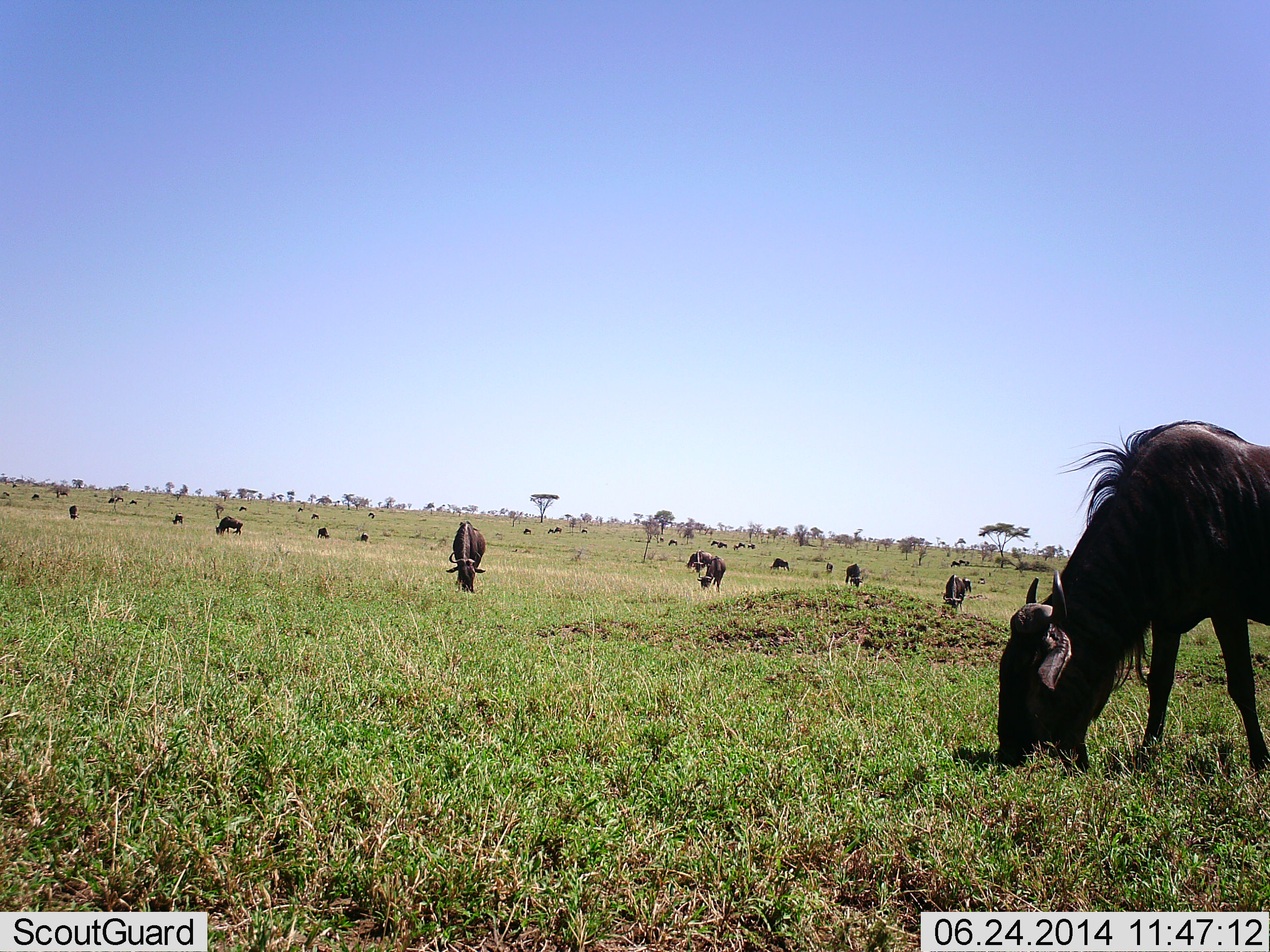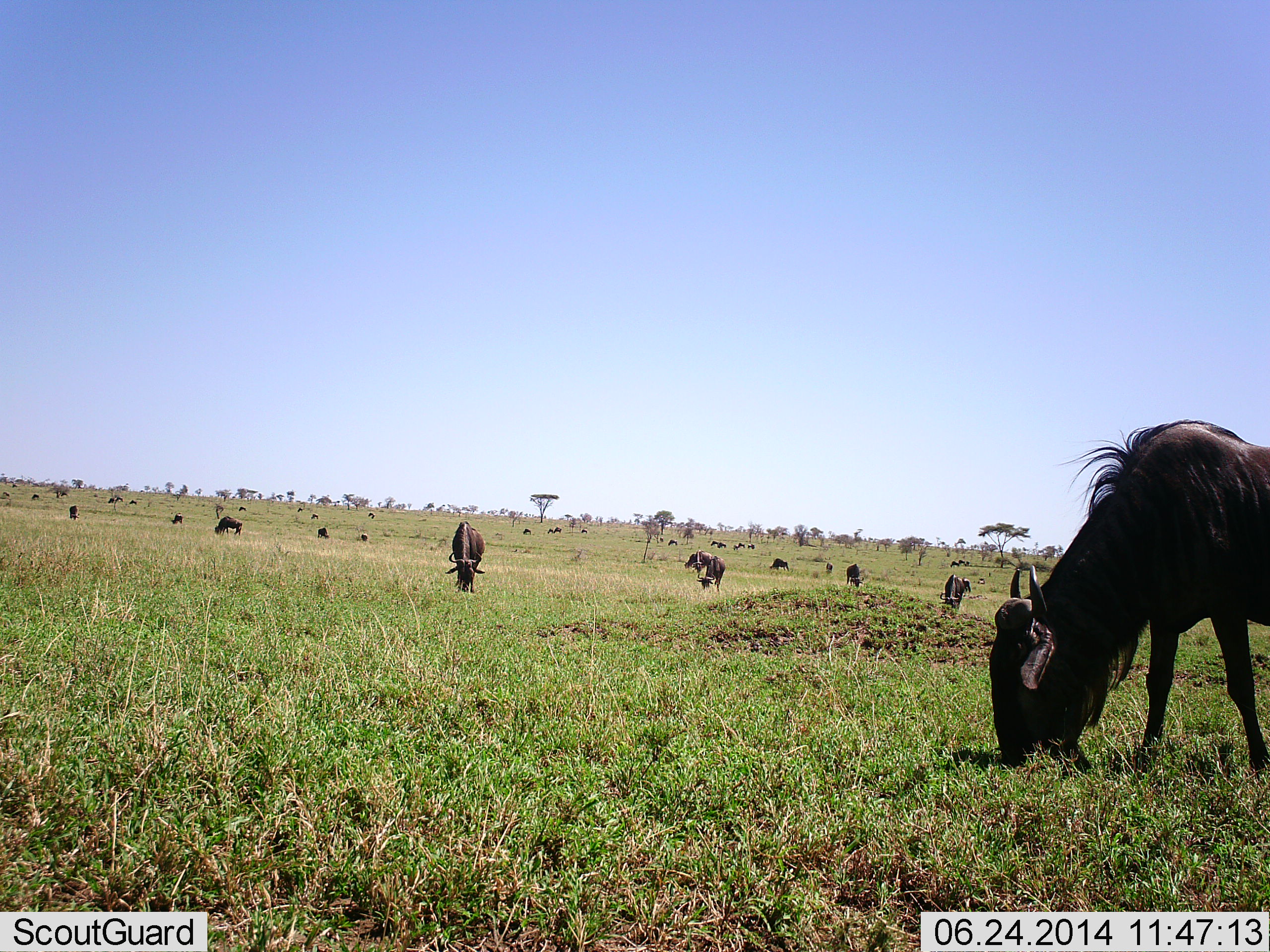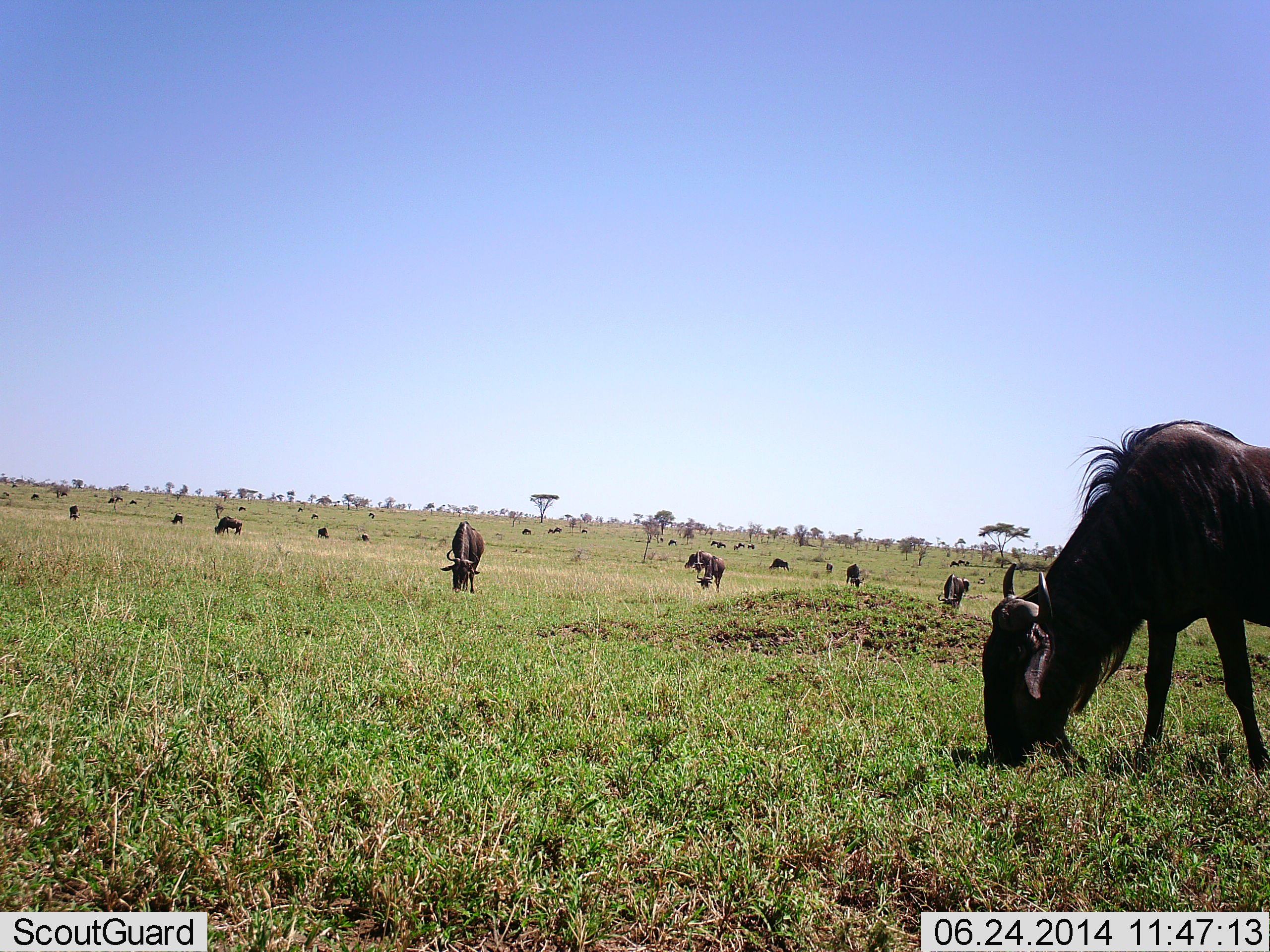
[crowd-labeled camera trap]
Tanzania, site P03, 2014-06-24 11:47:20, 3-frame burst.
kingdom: Animalia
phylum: Chordata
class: Mammalia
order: Artiodactyla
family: Bovidae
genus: Connochaetes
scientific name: Connochaetes taurinus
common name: blue wildebeest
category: wildebeest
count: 11-50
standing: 30%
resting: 0%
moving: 10%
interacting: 0%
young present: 0%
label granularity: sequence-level